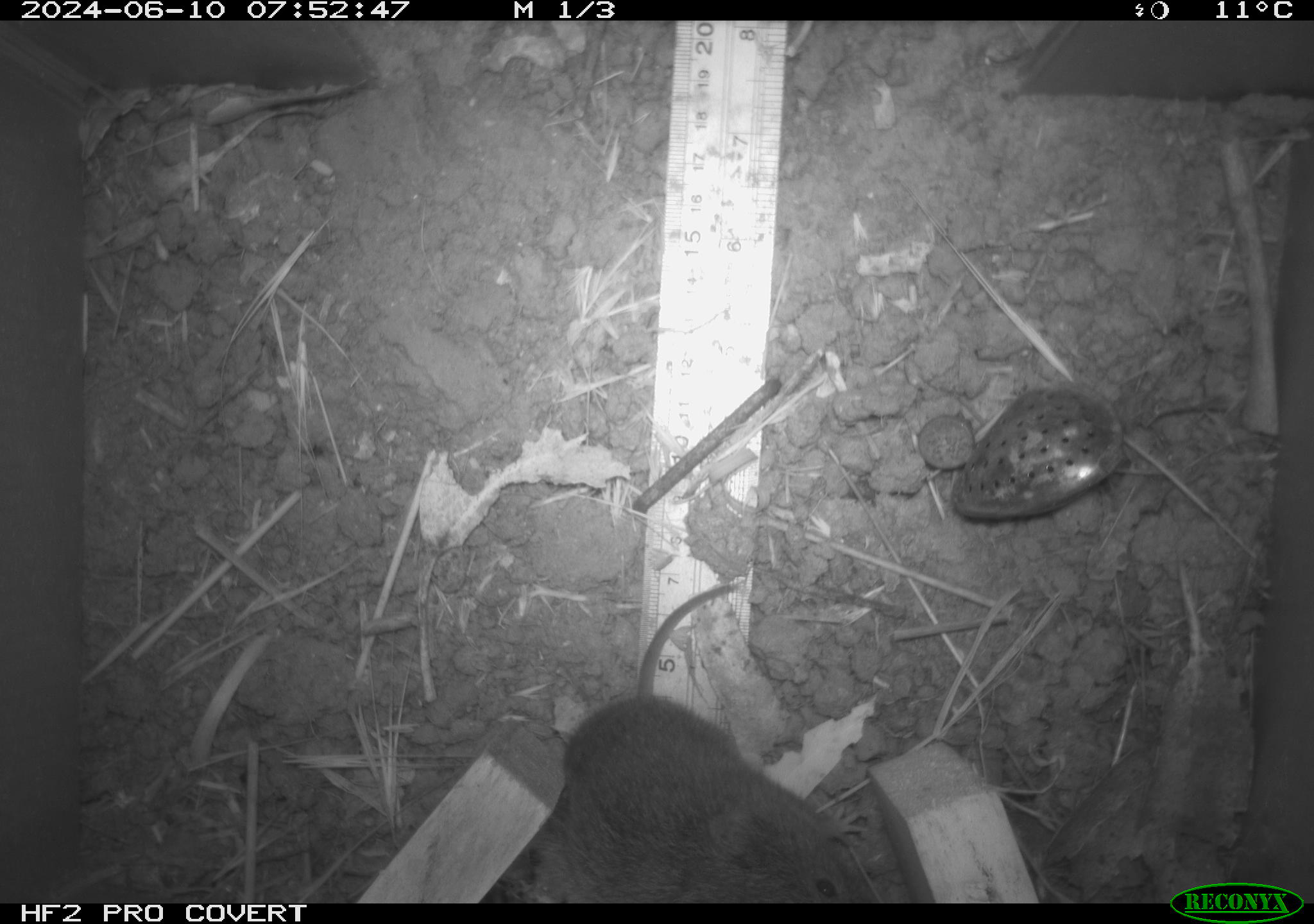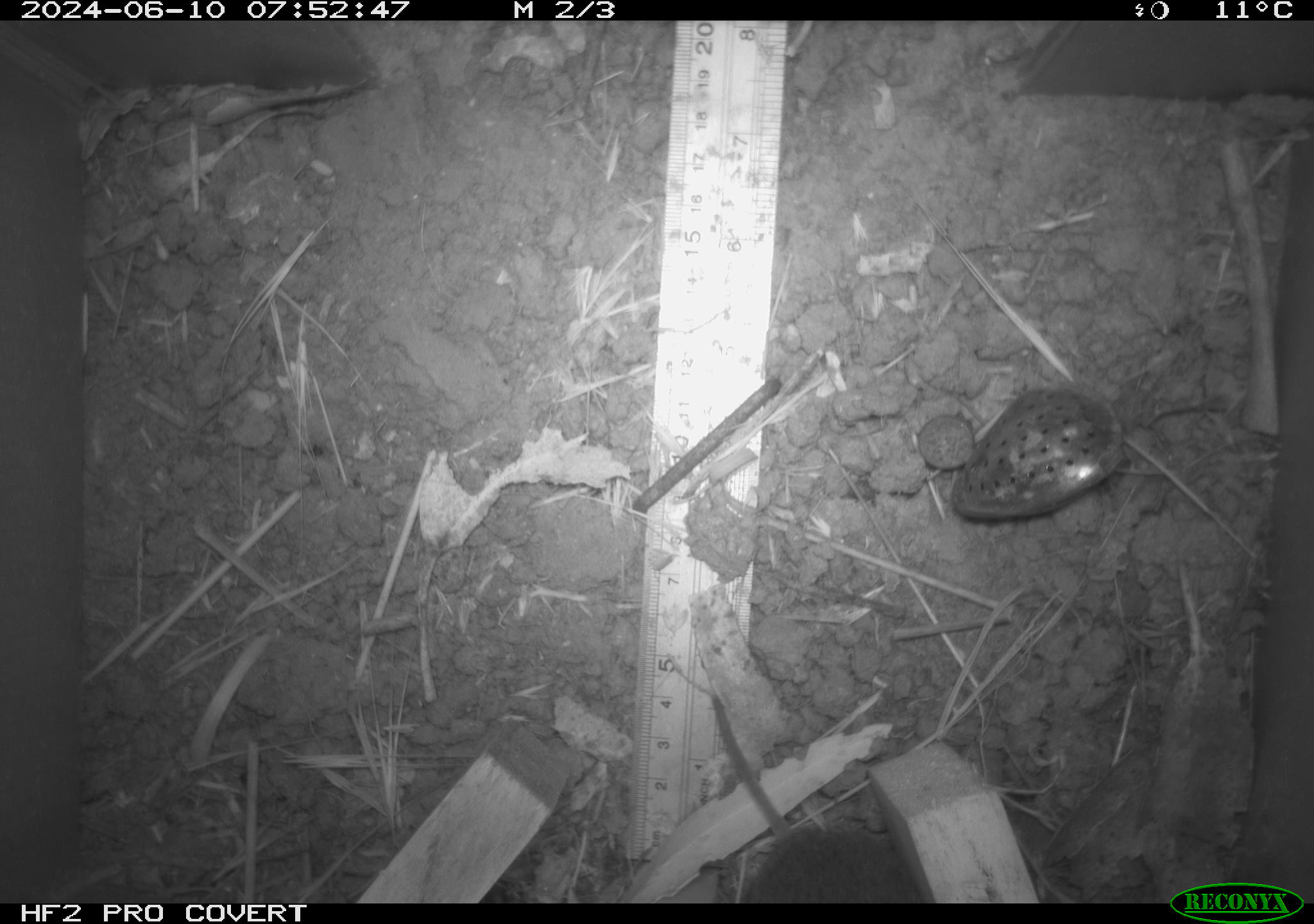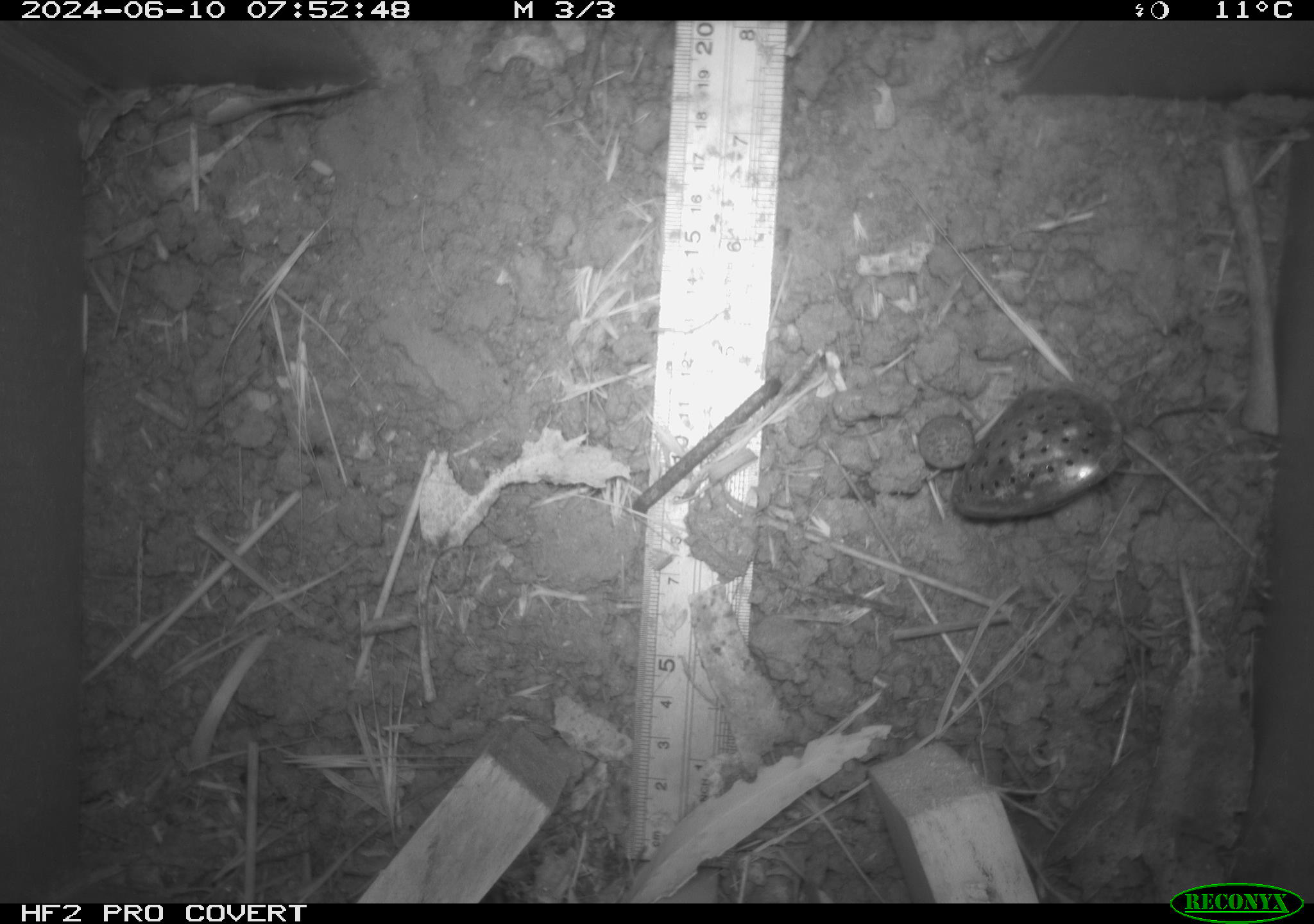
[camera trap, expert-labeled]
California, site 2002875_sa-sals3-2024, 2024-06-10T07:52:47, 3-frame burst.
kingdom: Animalia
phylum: Chordata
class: Mammalia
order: Rodentia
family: Cricetidae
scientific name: Arvicolinae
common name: voles, lemmings, and muskrats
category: arvicolinae subfamily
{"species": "arvicolinae subfamily (voles, lemmings, and muskrats) (Arvicolinae)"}